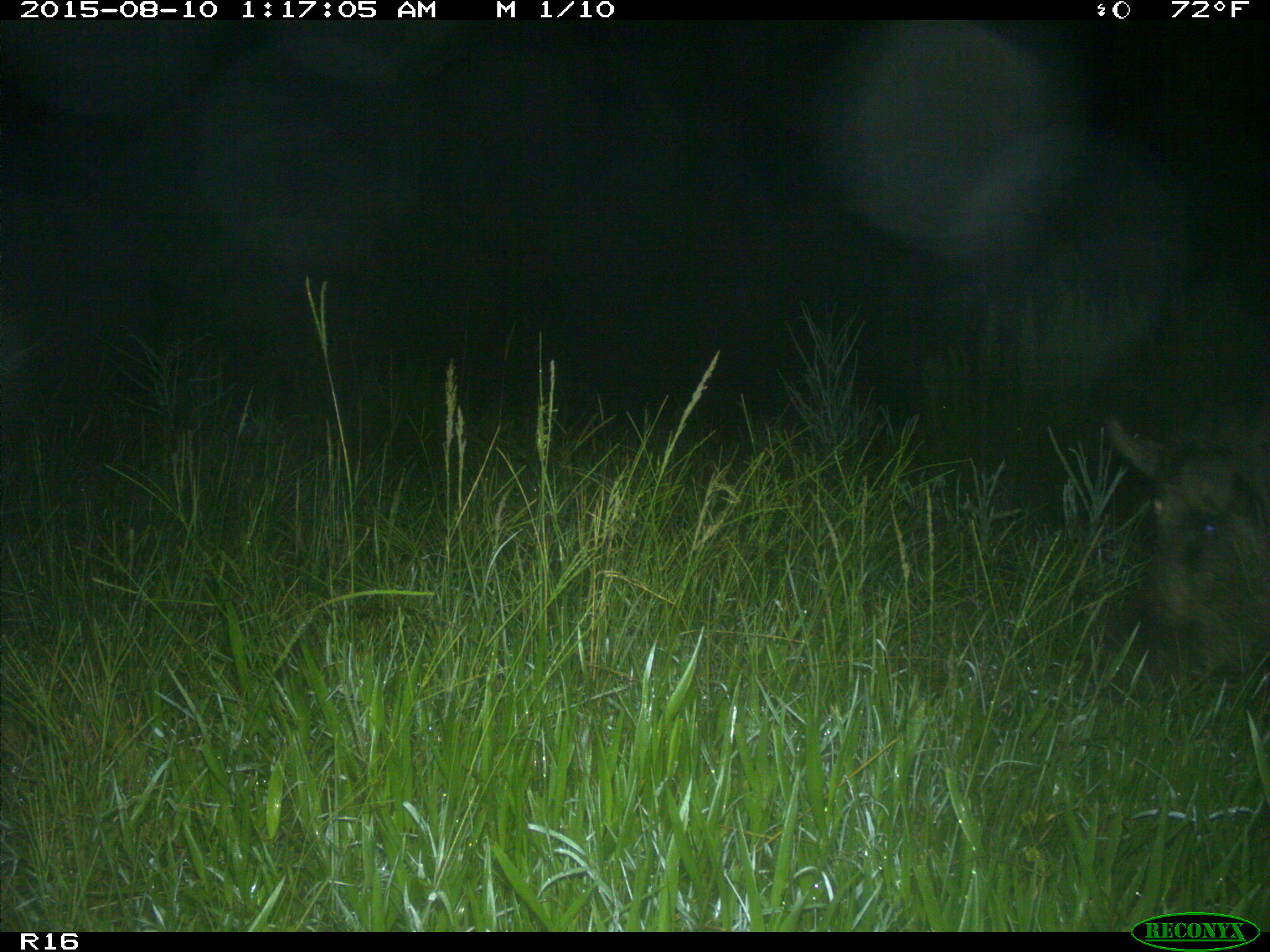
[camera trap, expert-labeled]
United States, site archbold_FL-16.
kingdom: Animalia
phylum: Chordata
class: Mammalia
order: Artiodactyla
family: Suidae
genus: Sus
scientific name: Sus scrofa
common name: wild boar